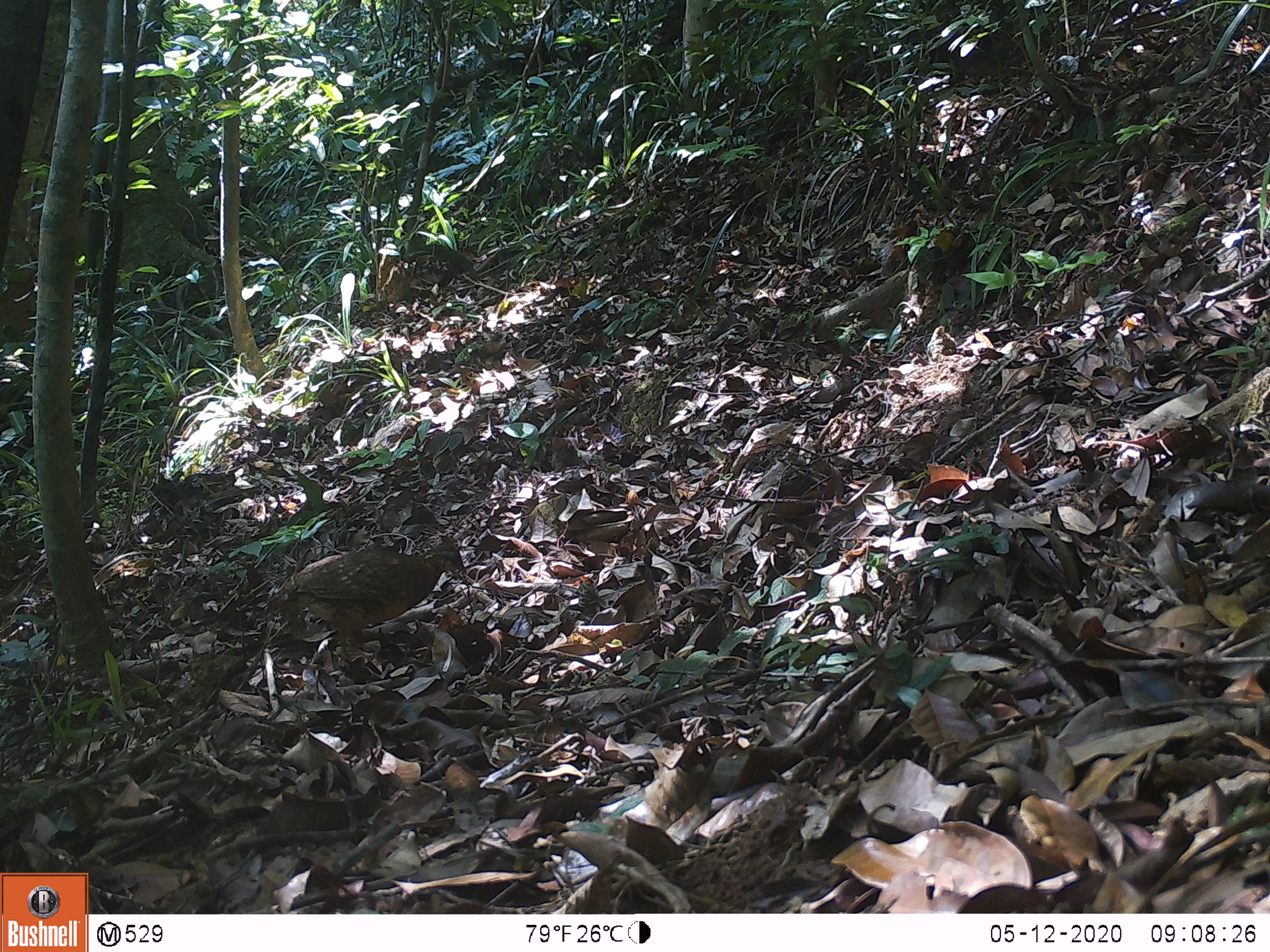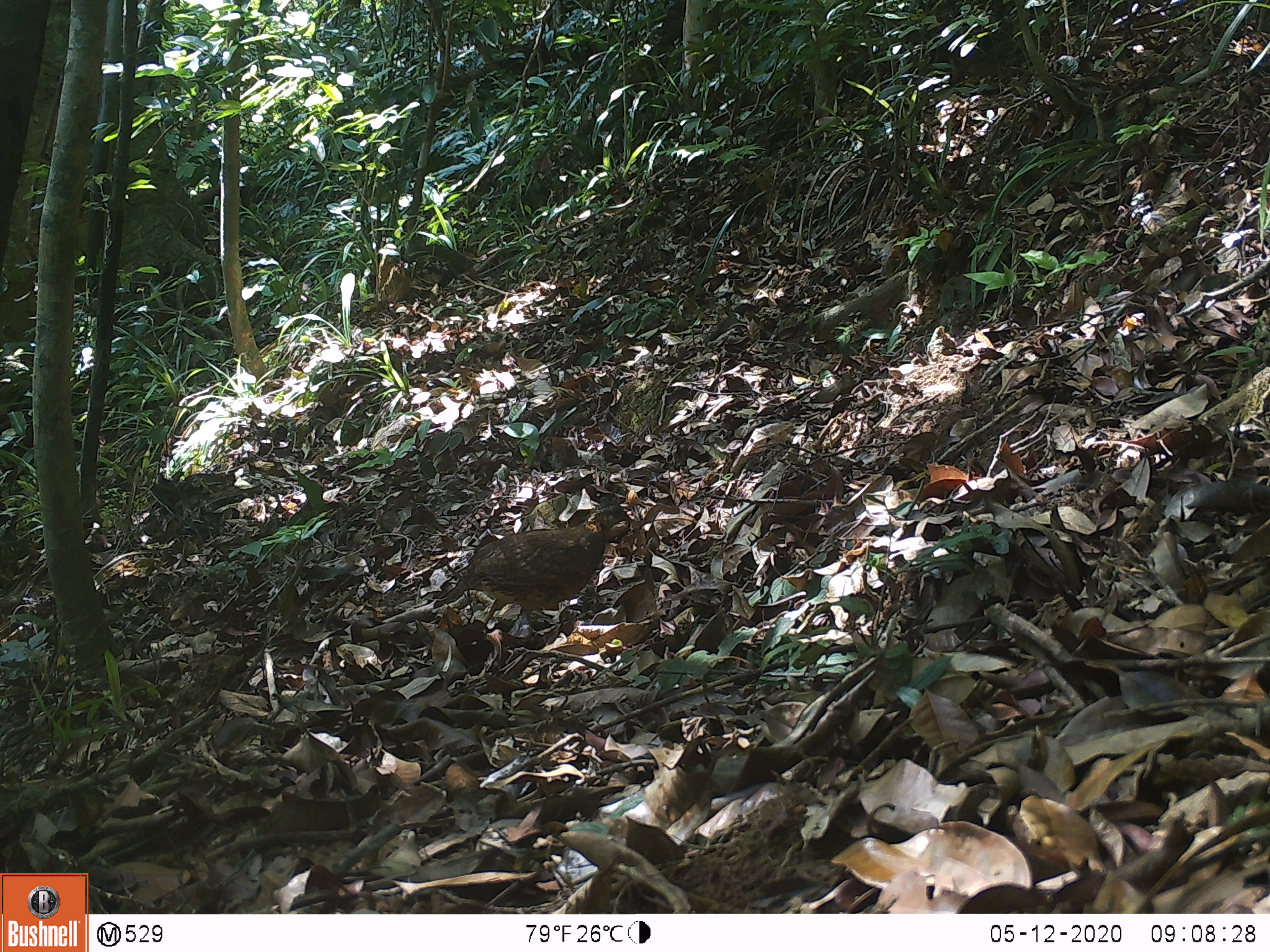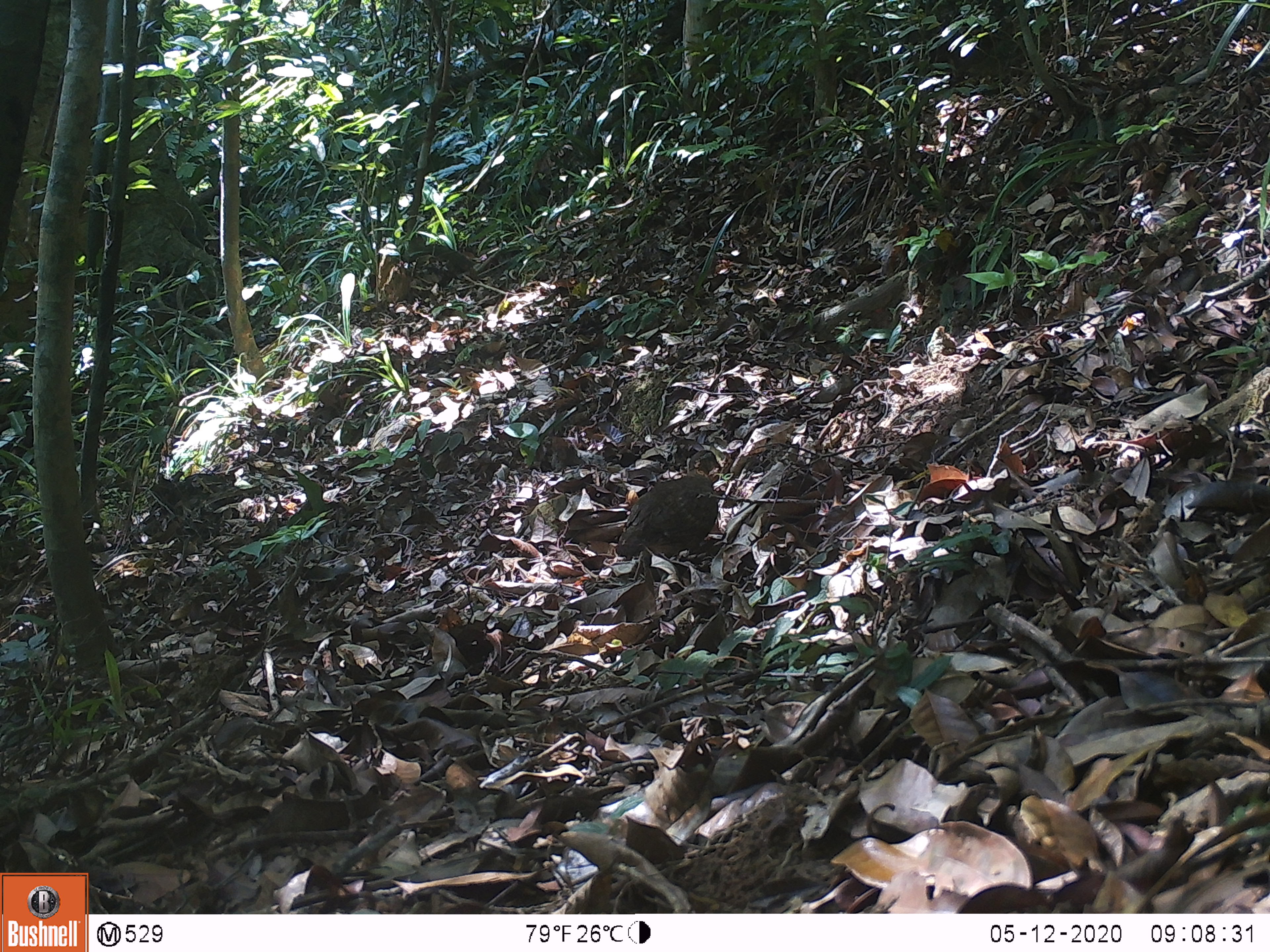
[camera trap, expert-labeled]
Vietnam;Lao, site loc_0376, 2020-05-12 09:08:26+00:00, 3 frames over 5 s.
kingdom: Animalia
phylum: Chordata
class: Aves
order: Galliformes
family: Phasianidae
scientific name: Phasianidae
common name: partridge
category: unidentified partridge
Unidentified partridge (partridge) (Phasianidae). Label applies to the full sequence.